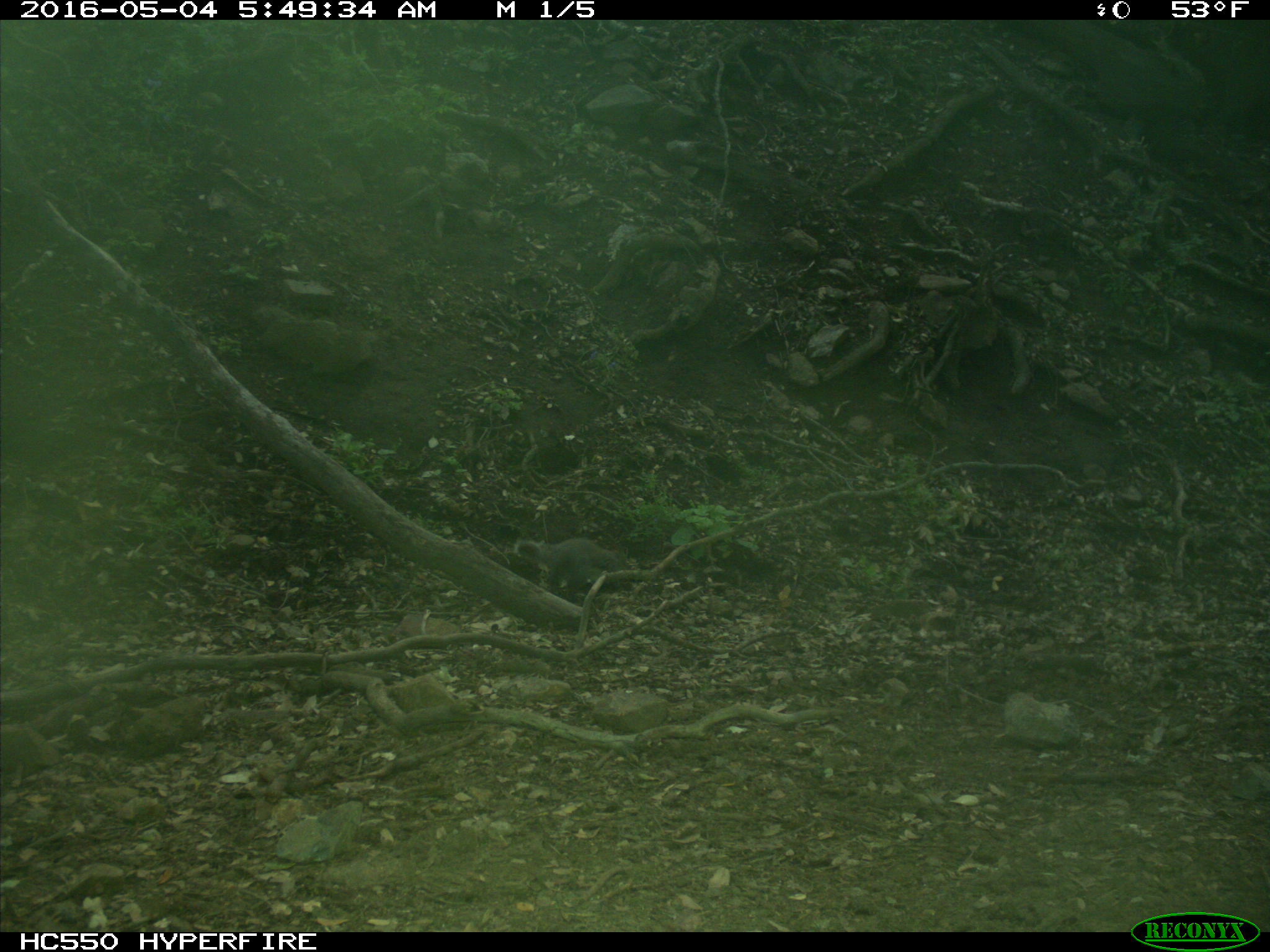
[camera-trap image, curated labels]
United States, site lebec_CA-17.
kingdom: Animalia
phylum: Chordata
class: Mammalia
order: Rodentia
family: Sciuridae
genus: Sciurus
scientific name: Sciurus carolinensis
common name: eastern gray squirrel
Sciurus carolinensis (eastern gray squirrel).